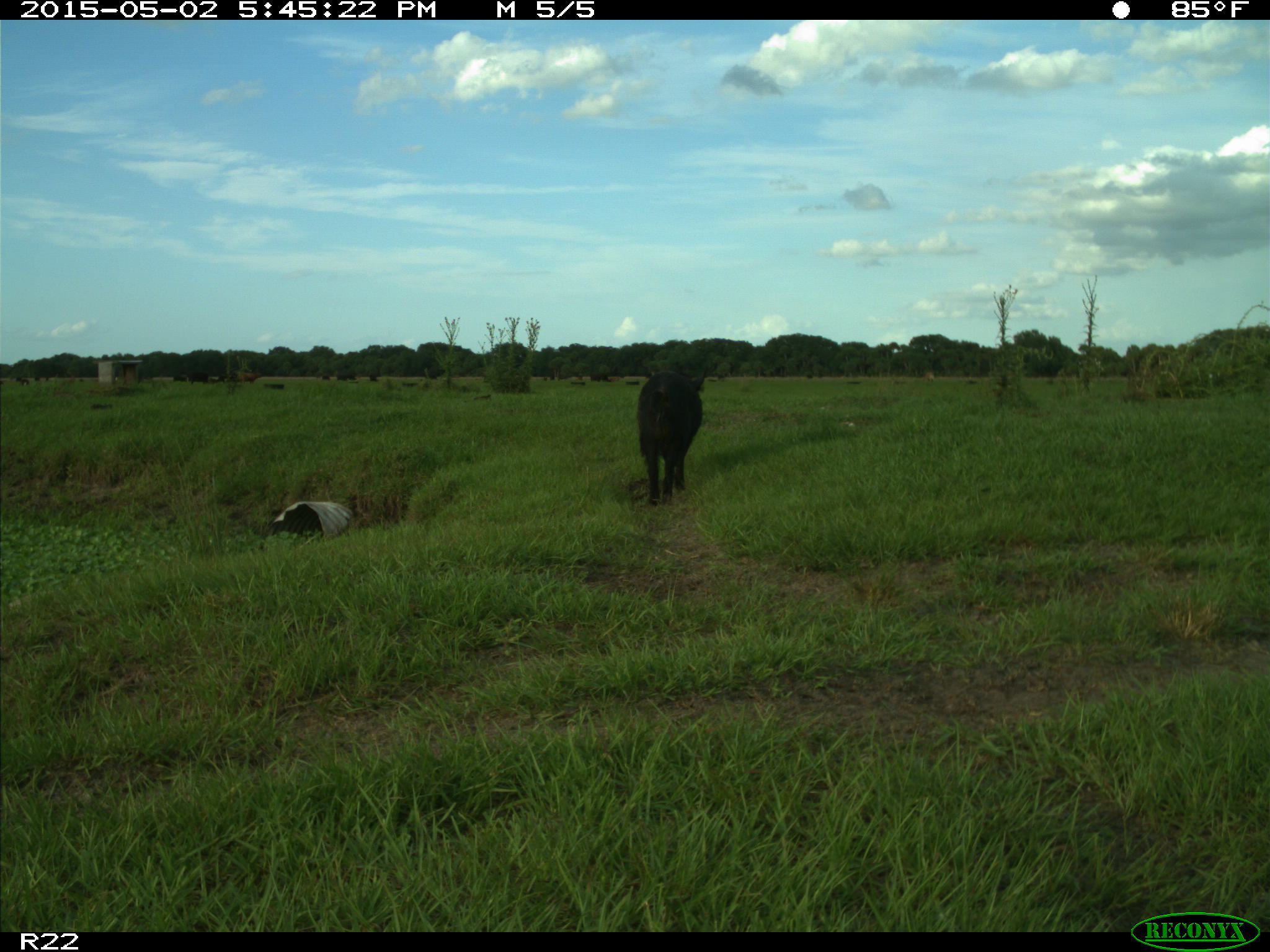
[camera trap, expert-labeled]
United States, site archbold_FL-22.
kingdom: Animalia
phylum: Chordata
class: Mammalia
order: Artiodactyla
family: Suidae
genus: Sus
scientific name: Sus scrofa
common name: wild boar